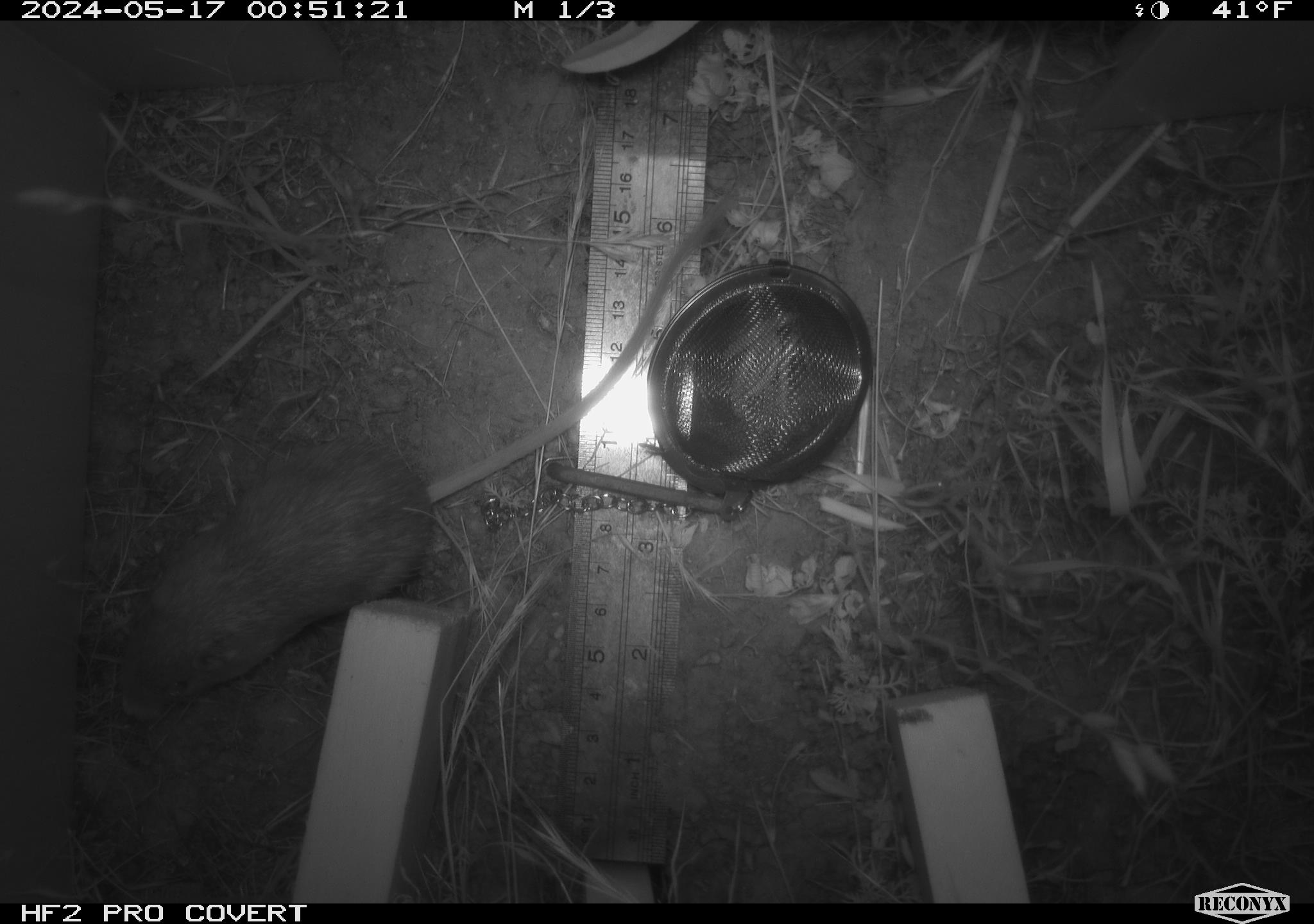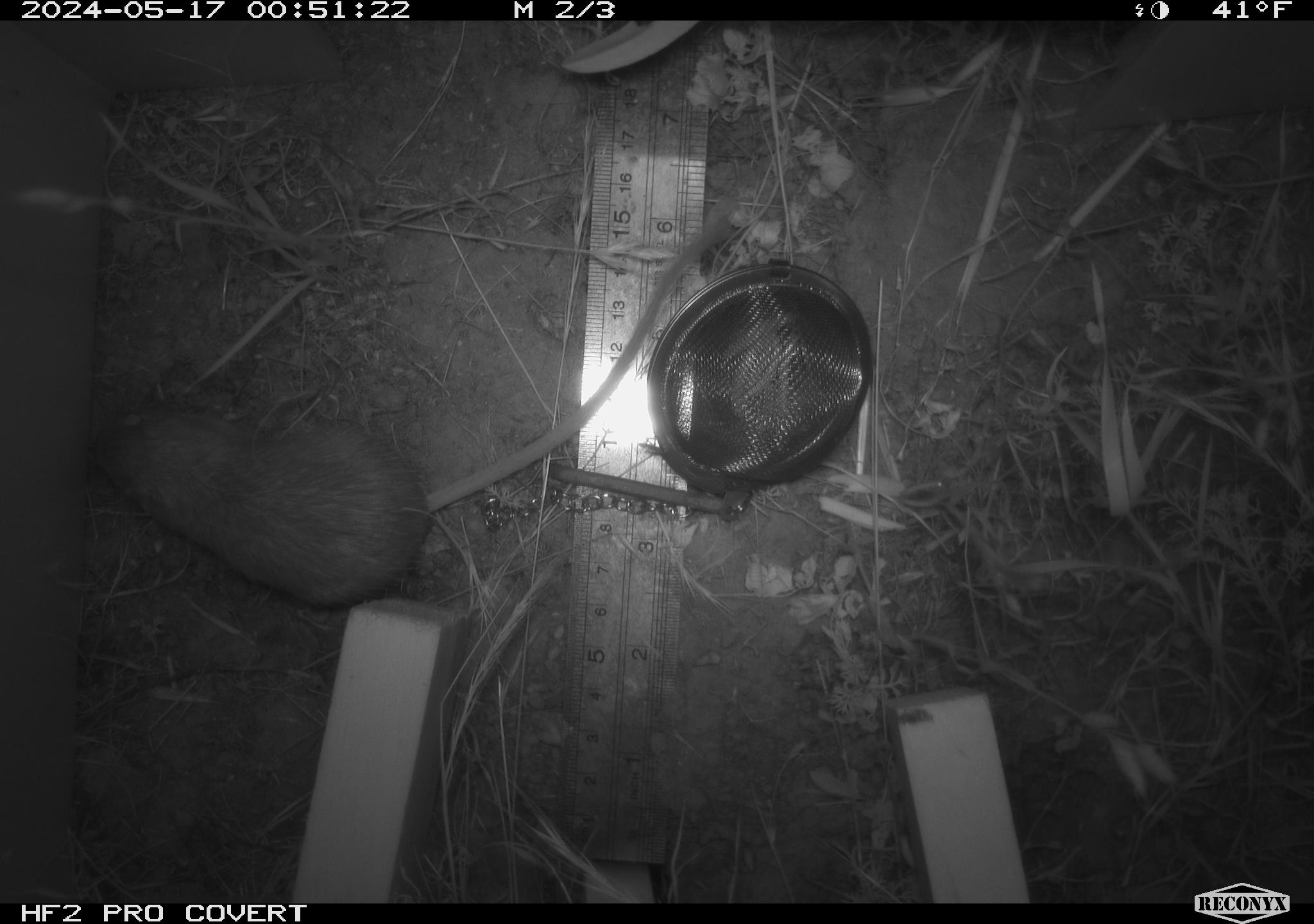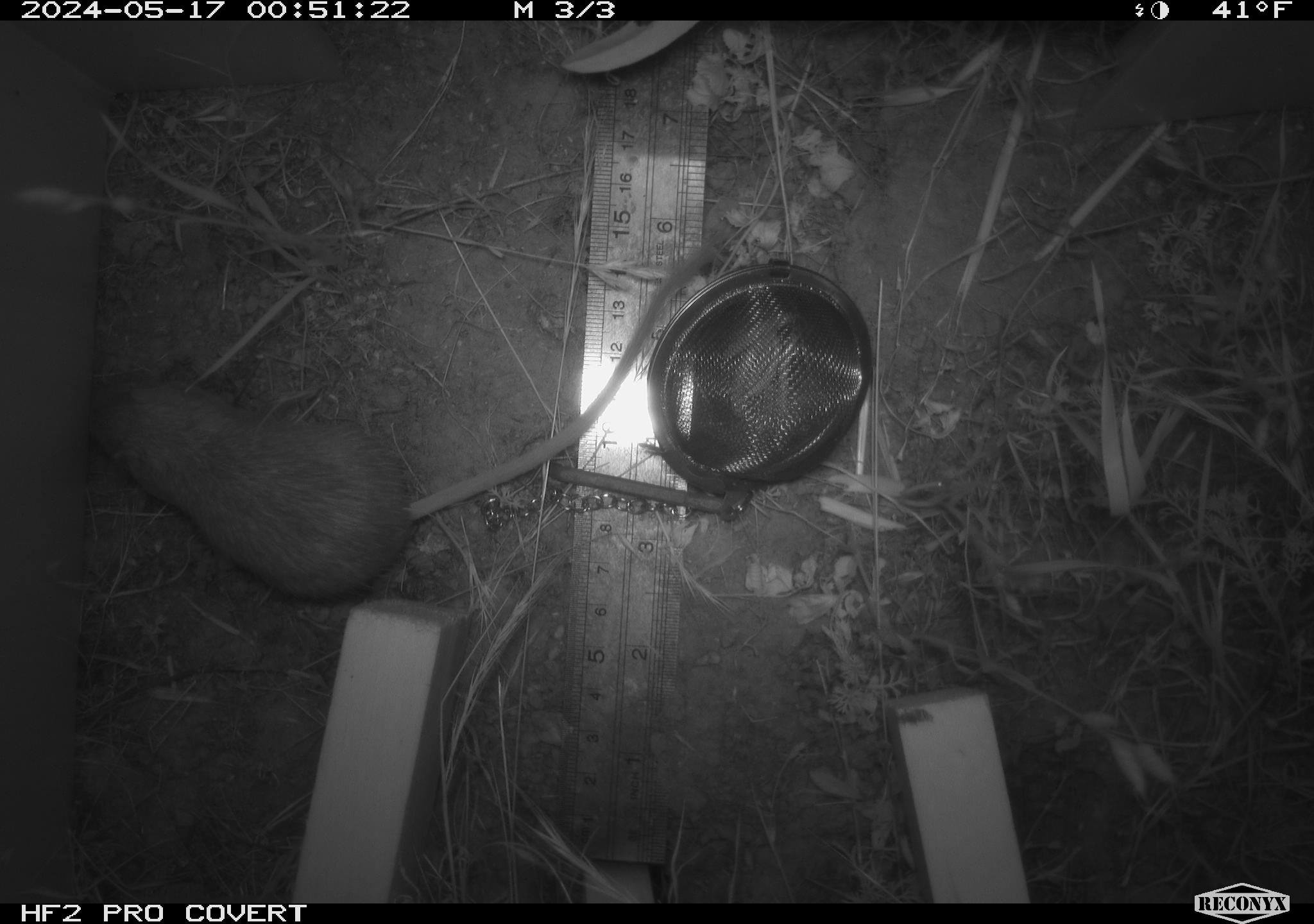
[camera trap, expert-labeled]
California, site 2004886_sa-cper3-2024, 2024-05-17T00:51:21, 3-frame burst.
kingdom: Animalia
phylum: Chordata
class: Mammalia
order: Rodentia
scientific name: Rodentia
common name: rodent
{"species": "rodent (Rodentia)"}